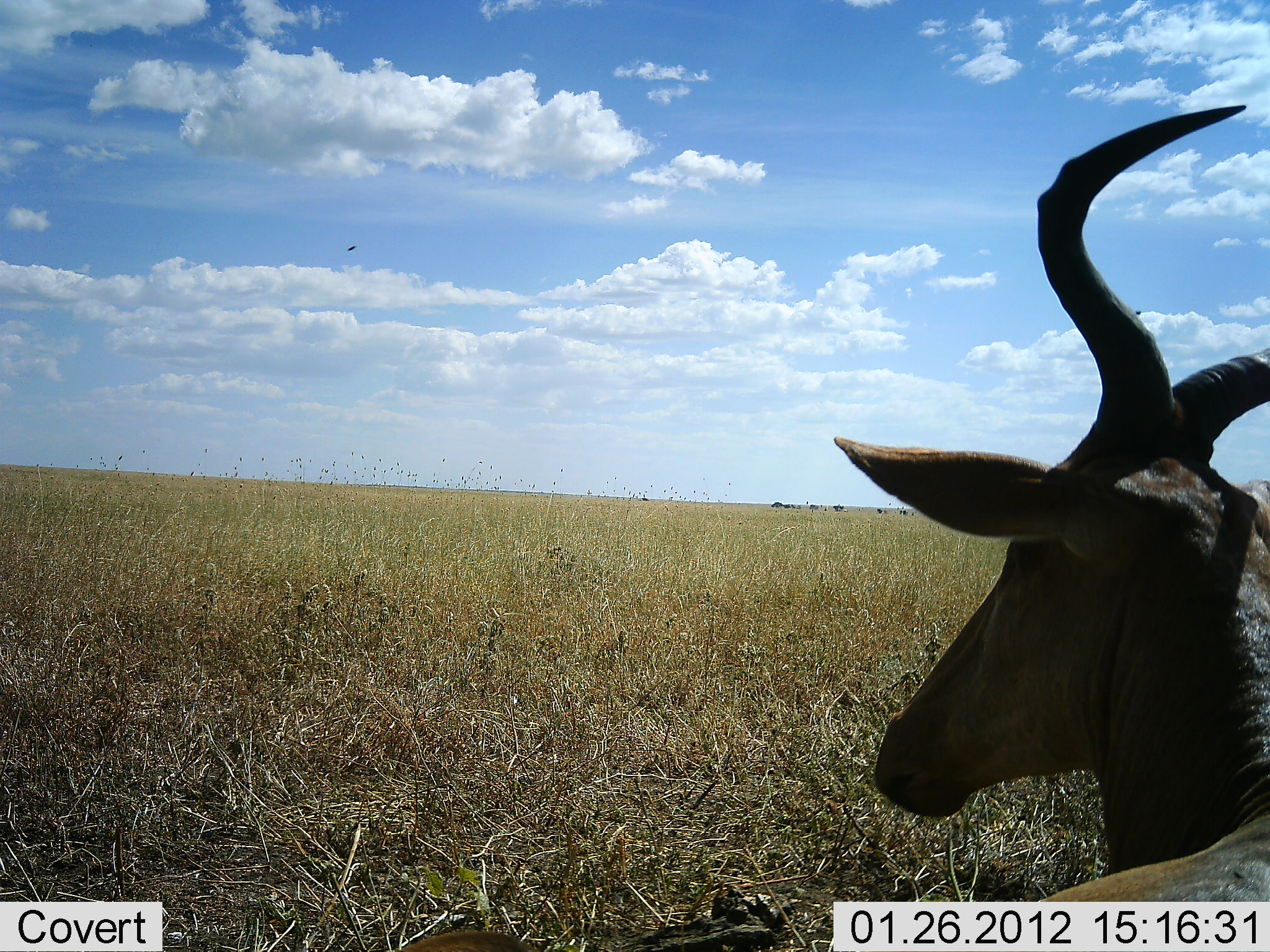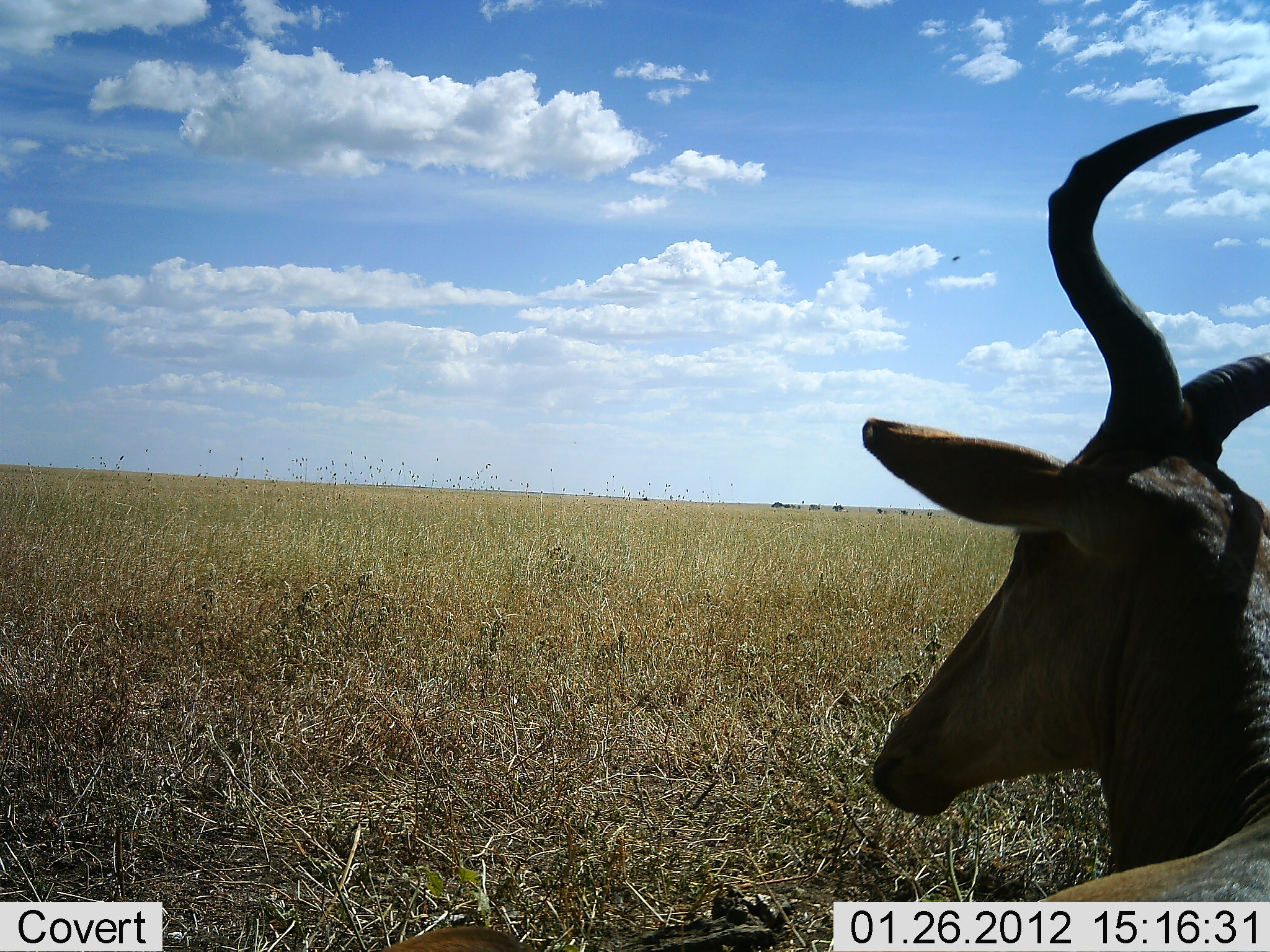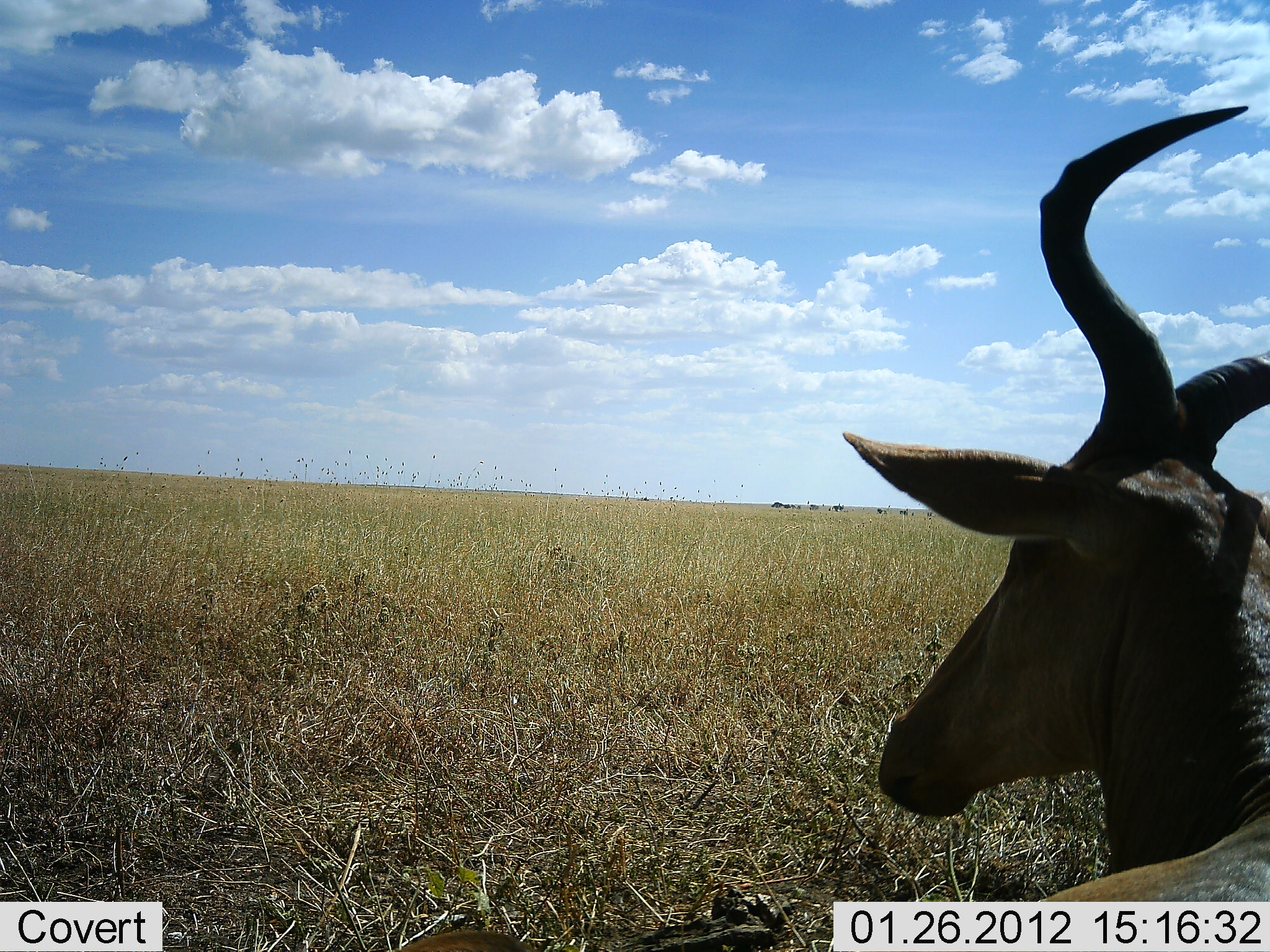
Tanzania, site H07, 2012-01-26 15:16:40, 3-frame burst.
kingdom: Animalia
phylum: Chordata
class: Mammalia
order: Artiodactyla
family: Bovidae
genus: Alcelaphus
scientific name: Alcelaphus buselaphus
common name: hartebeest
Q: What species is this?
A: Hartebeest (Alcelaphus buselaphus).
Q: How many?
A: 1.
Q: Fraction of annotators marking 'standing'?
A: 27%.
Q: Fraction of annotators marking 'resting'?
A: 67%.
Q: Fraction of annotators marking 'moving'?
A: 0%.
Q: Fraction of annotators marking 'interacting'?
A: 0%.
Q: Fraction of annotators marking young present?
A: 0%.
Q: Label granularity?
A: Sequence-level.